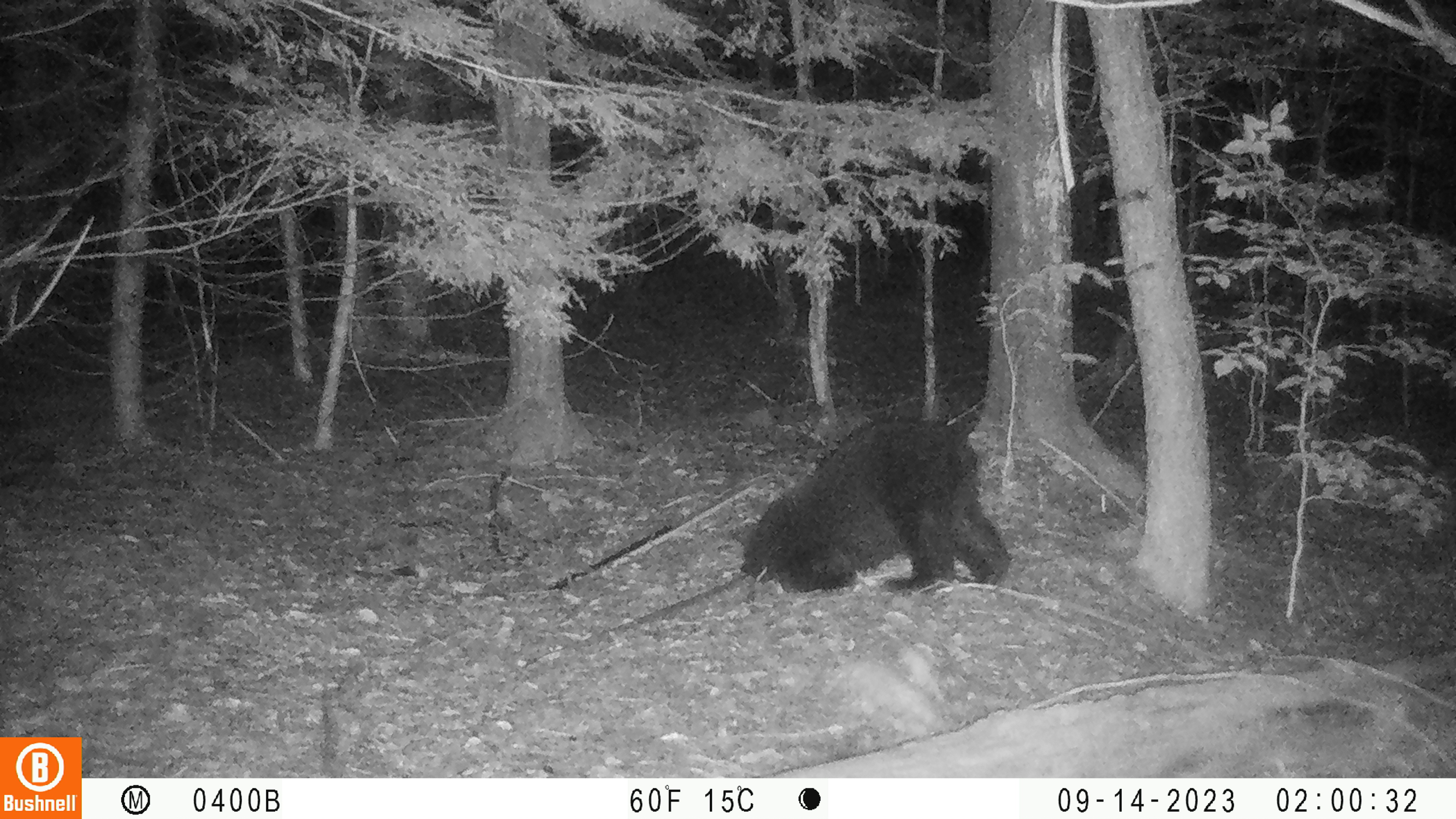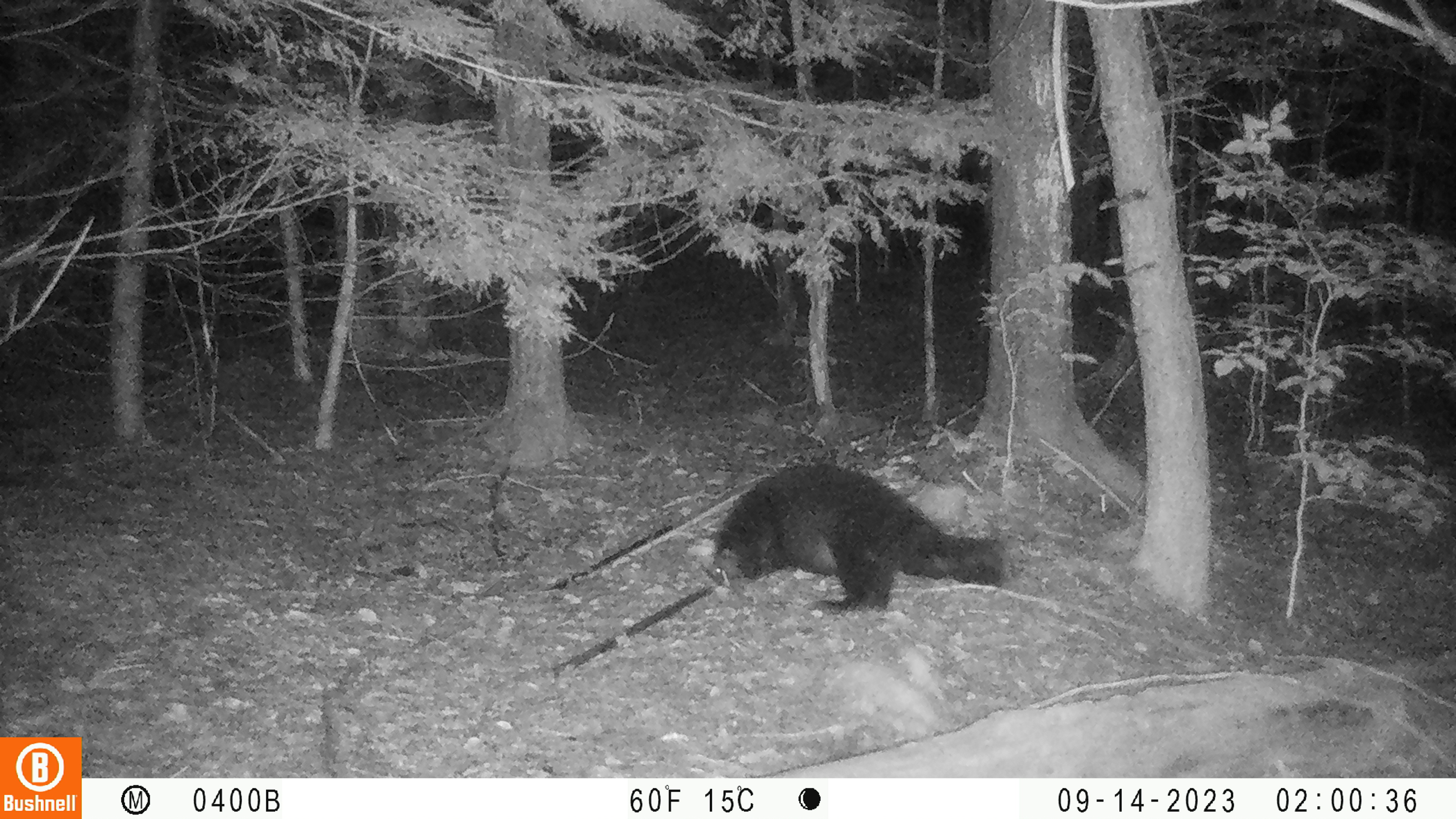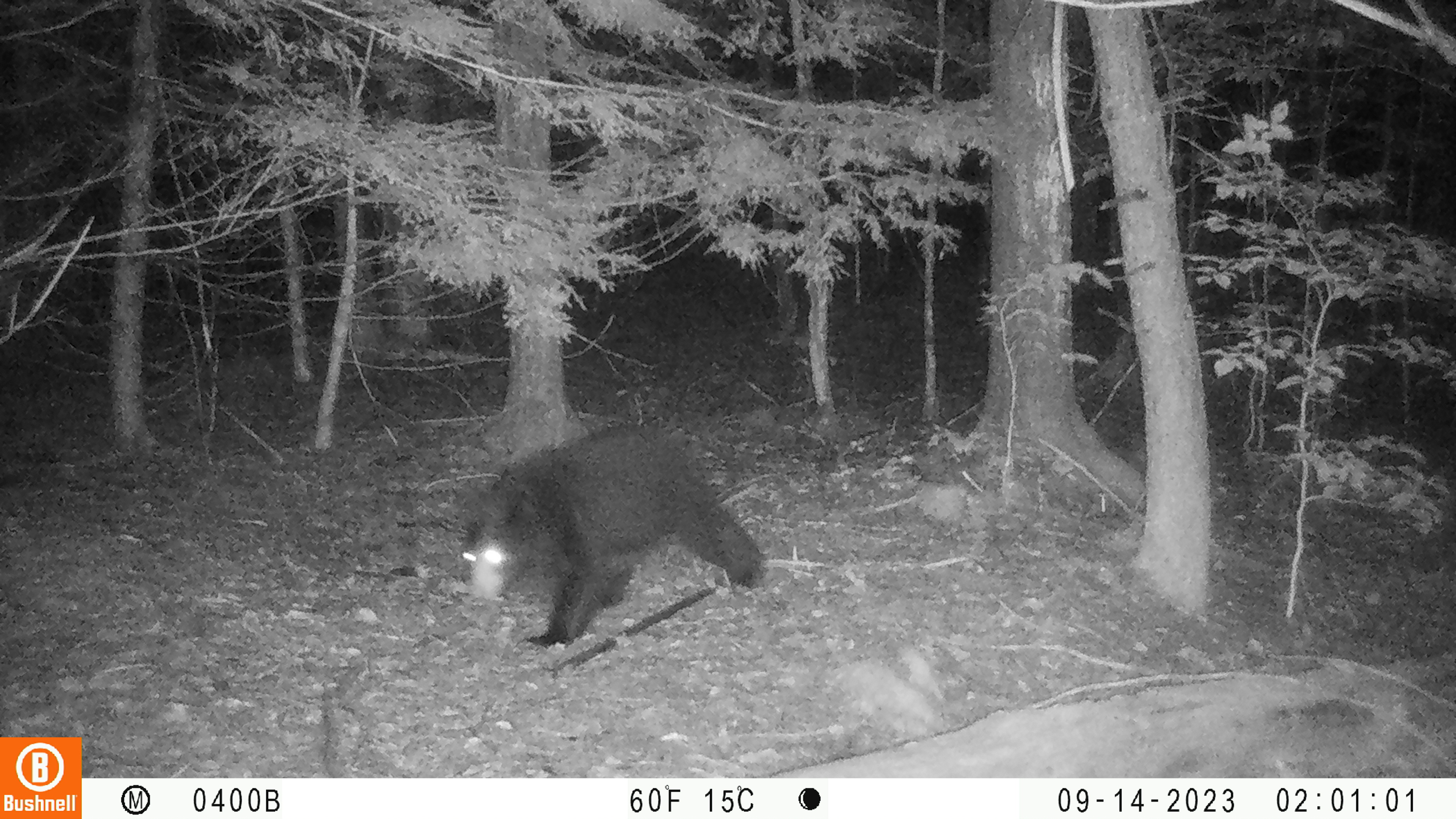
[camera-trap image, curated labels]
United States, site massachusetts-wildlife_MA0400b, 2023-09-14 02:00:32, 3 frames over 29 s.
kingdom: Animalia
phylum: Chordata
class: Mammalia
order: Carnivora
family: Ursidae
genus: Ursus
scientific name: Ursus americanus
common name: black bear